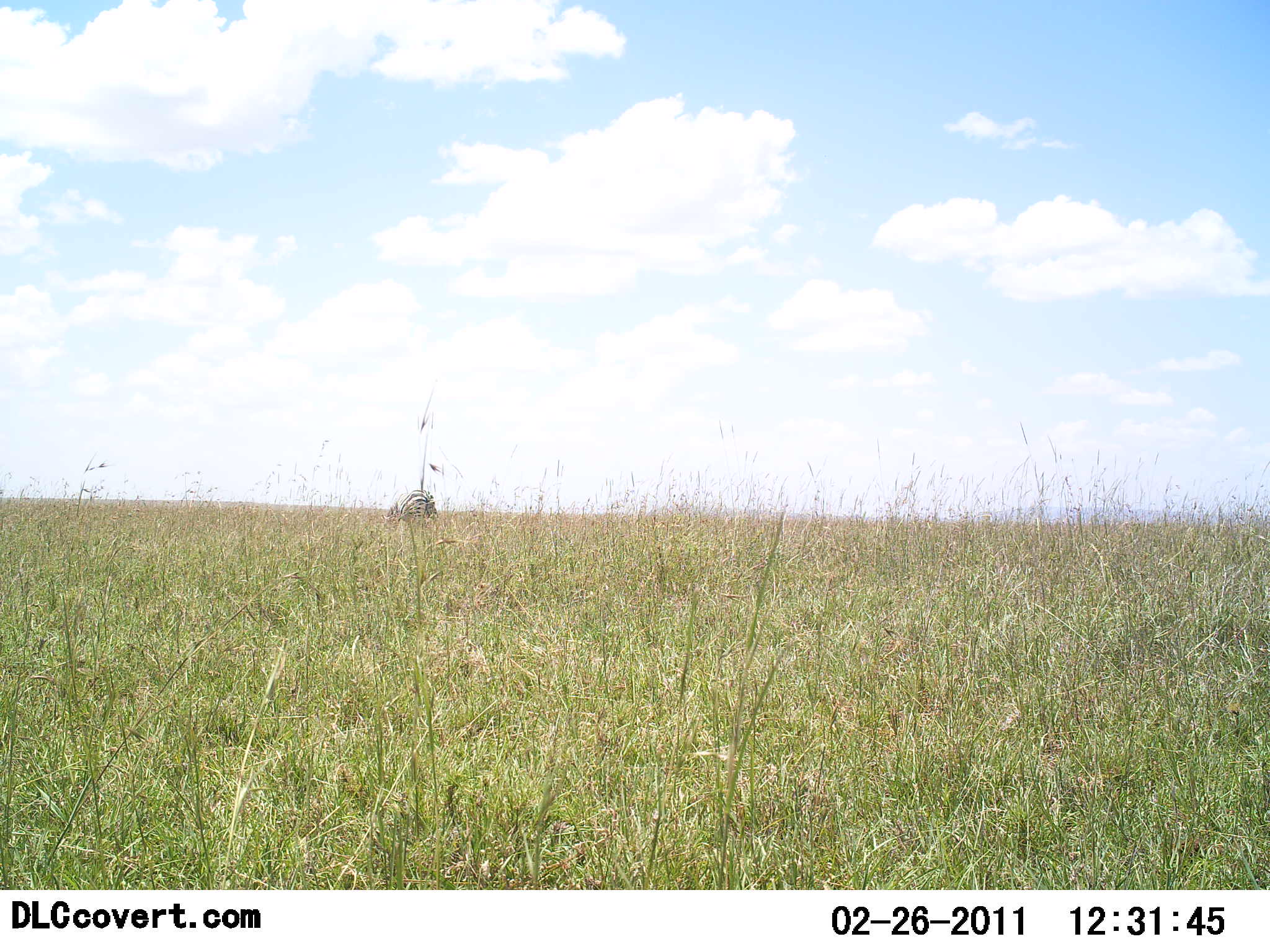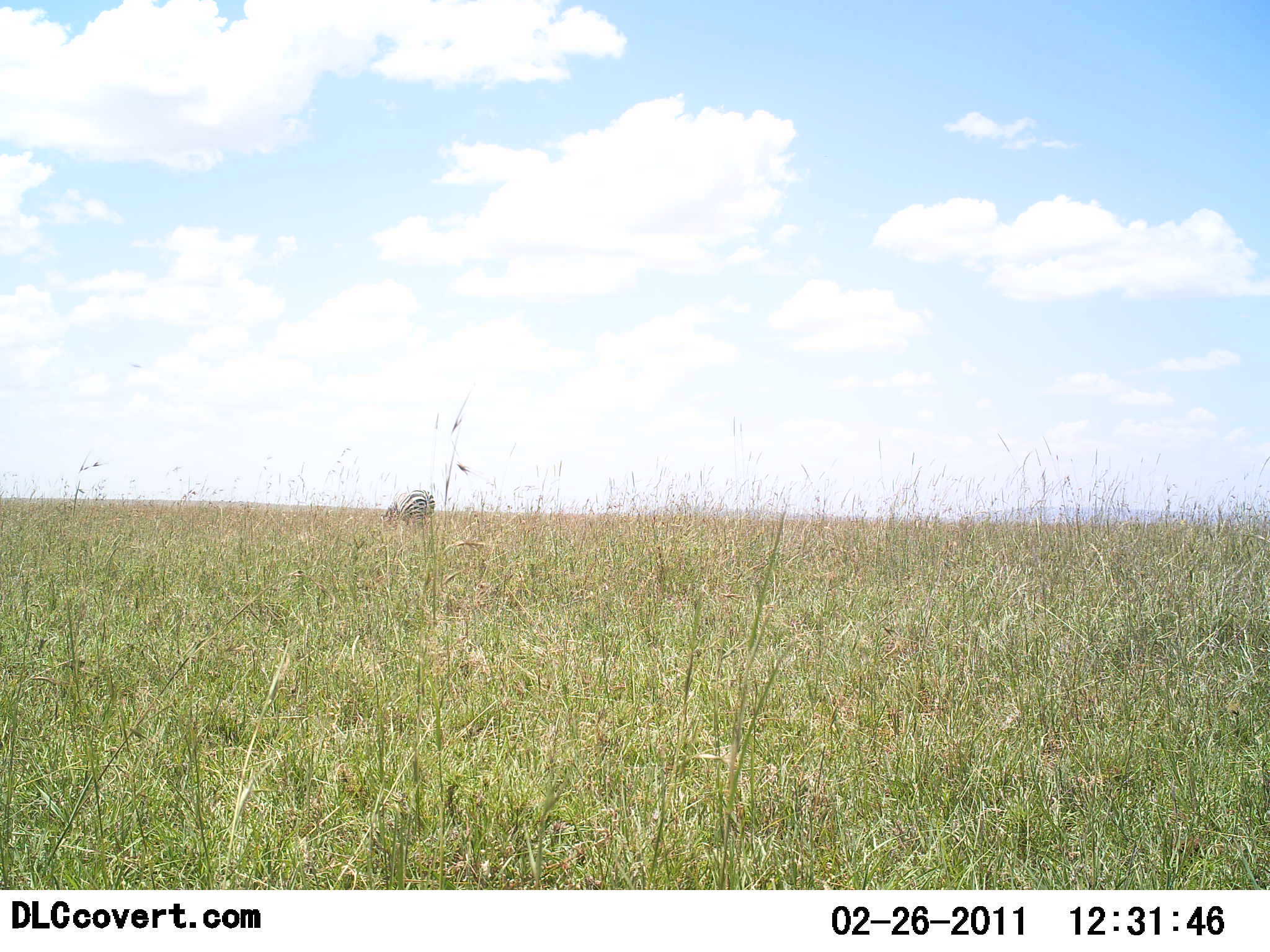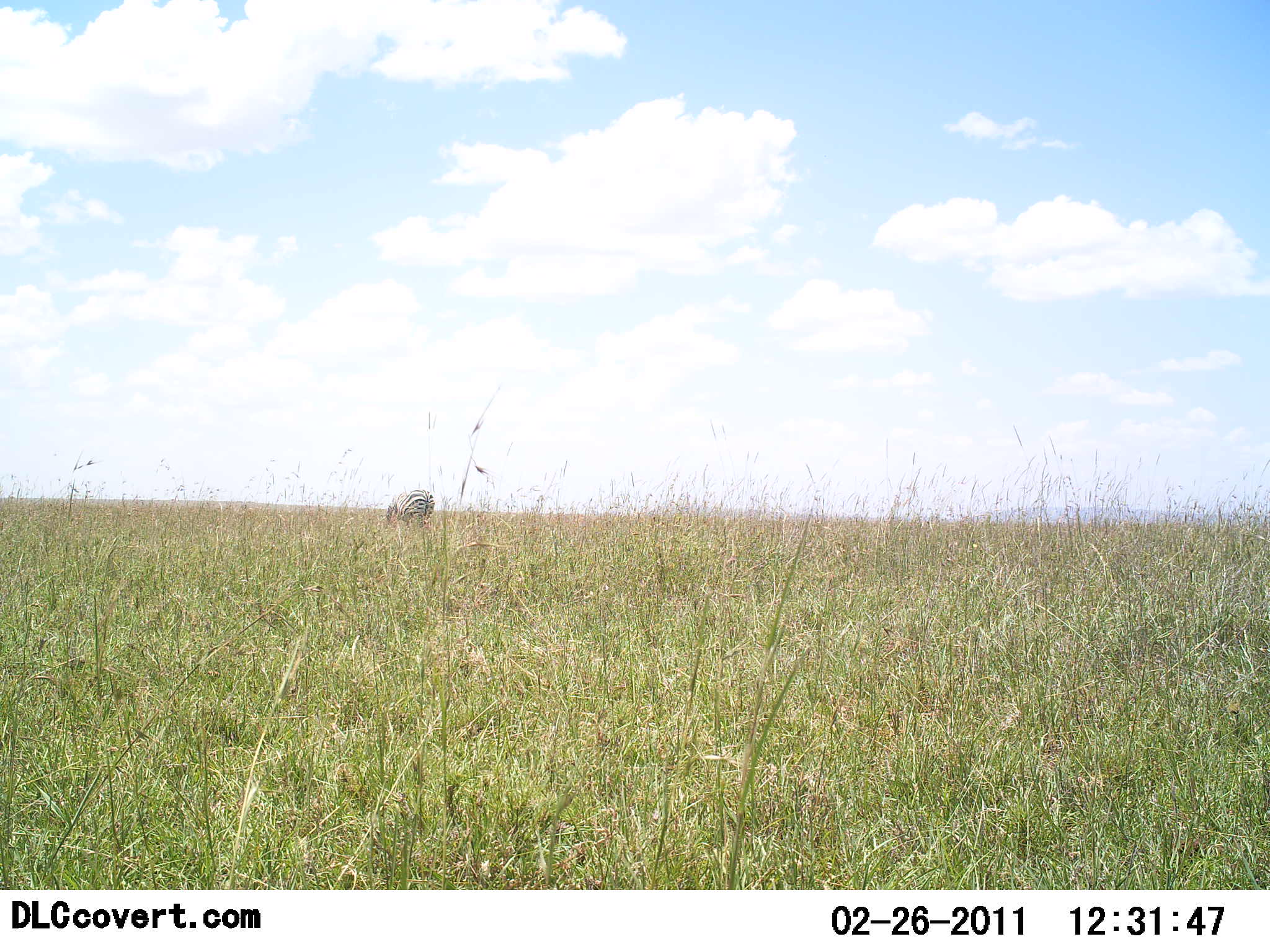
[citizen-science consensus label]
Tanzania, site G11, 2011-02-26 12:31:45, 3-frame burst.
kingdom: Animalia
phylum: Chordata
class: Mammalia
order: Perissodactyla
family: Equidae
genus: Equus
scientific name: Equus quagga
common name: plains zebra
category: zebra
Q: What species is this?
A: Zebra (plains zebra) (Equus quagga).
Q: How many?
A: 1.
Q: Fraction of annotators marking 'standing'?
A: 20%.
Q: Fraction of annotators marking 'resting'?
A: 0%.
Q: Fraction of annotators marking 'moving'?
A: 0%.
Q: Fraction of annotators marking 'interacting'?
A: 0%.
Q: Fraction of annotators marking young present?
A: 0%.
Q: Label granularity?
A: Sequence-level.